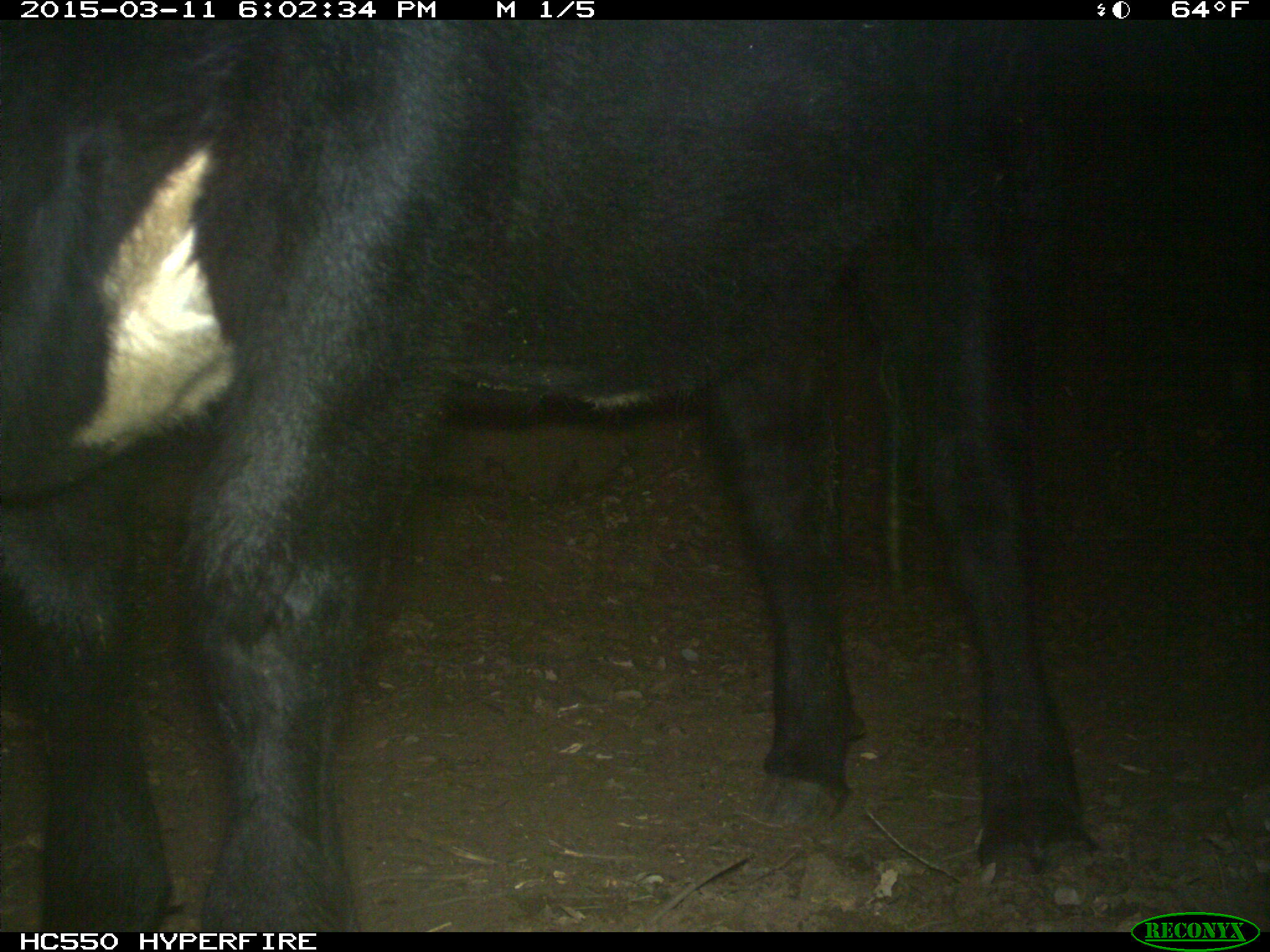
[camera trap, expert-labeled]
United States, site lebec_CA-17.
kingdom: Animalia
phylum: Chordata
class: Mammalia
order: Artiodactyla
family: Bovidae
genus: Bos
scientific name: Bos taurus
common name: domestic cow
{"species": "Bos taurus (domestic cow)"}